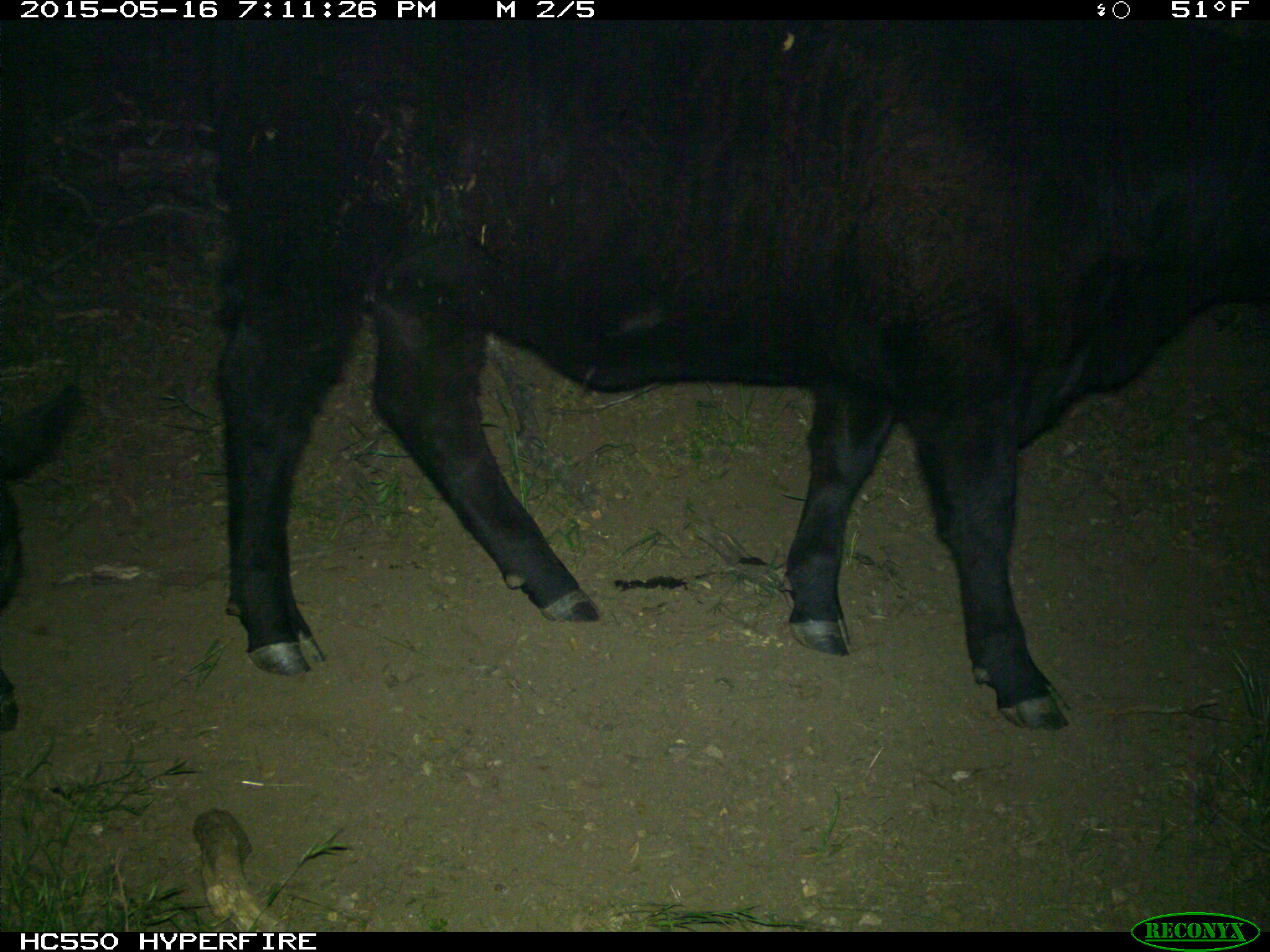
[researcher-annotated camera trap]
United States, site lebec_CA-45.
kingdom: Animalia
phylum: Chordata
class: Mammalia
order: Artiodactyla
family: Bovidae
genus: Bos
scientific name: Bos taurus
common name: domestic cow